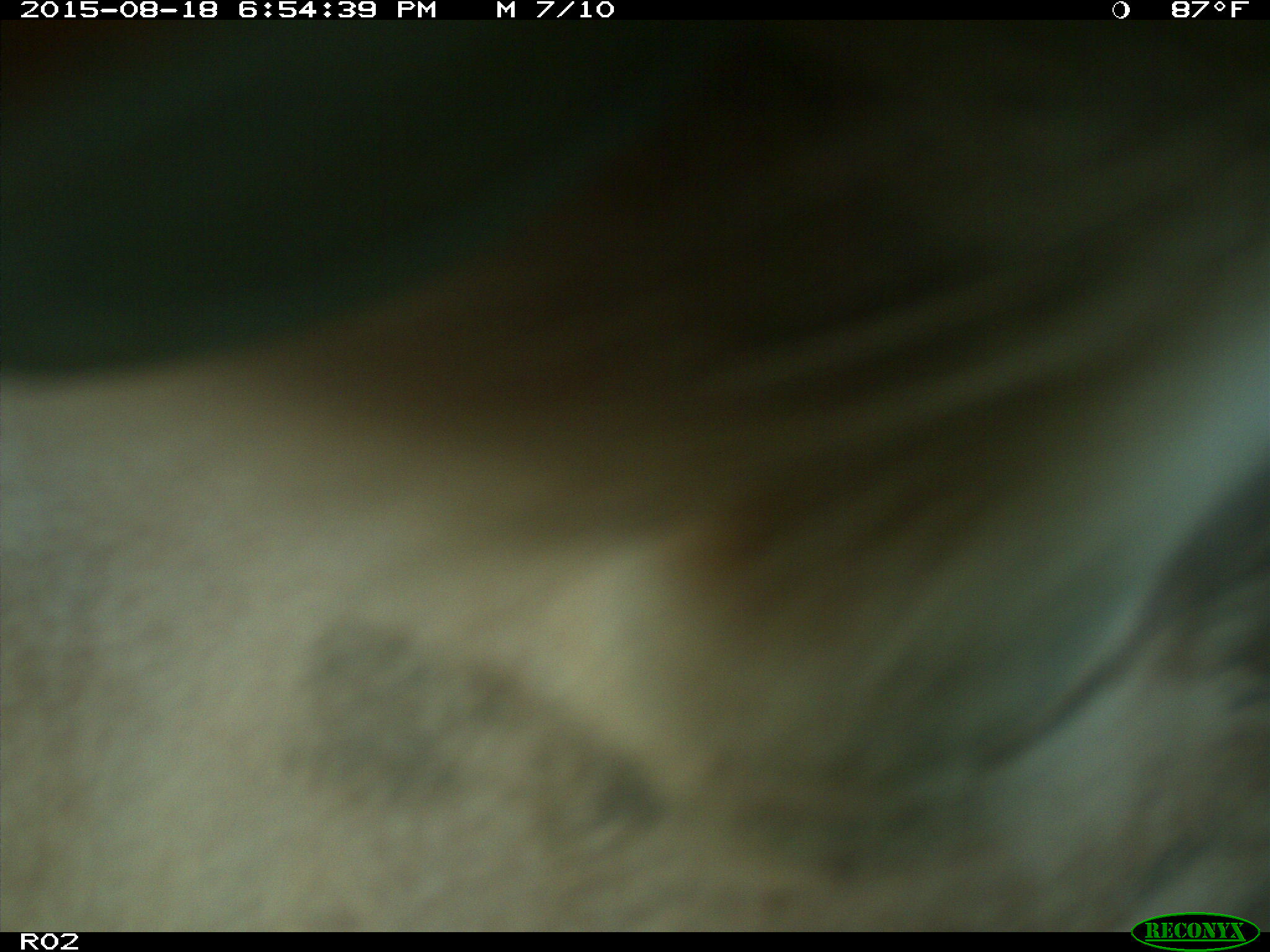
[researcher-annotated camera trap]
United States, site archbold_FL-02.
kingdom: Animalia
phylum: Chordata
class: Mammalia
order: Artiodactyla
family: Bovidae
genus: Bos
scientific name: Bos taurus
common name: domestic cow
Bos taurus (domestic cow).